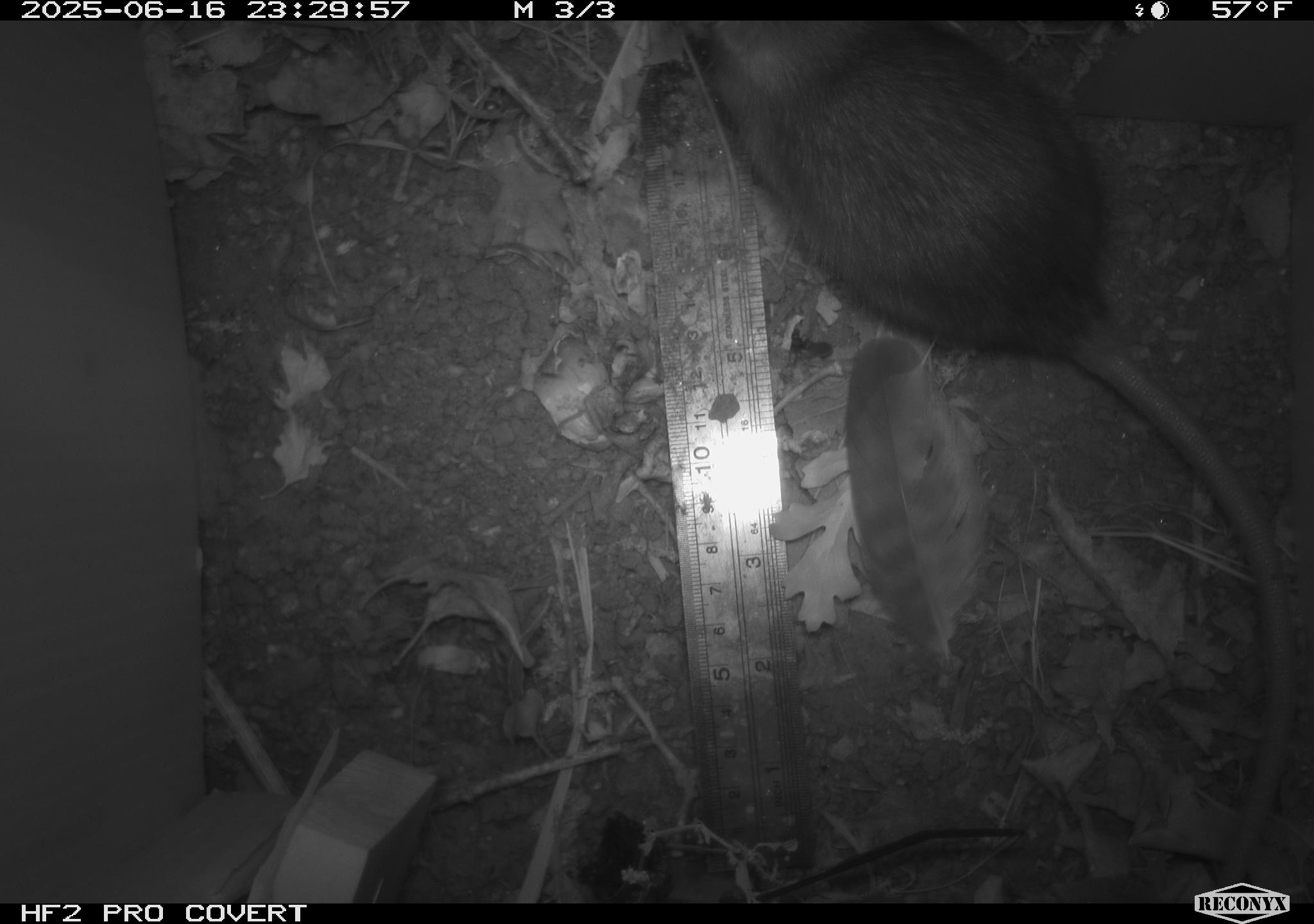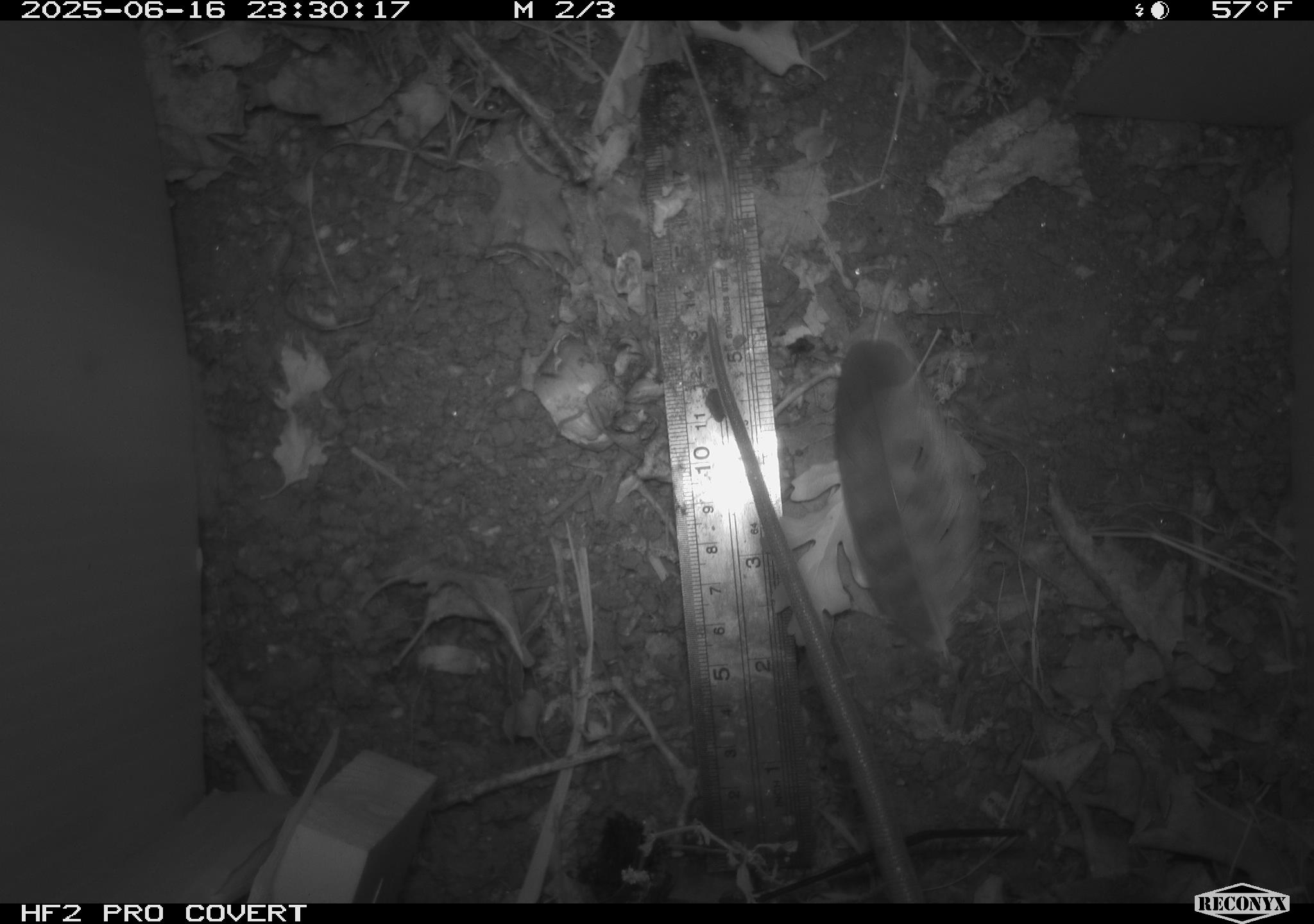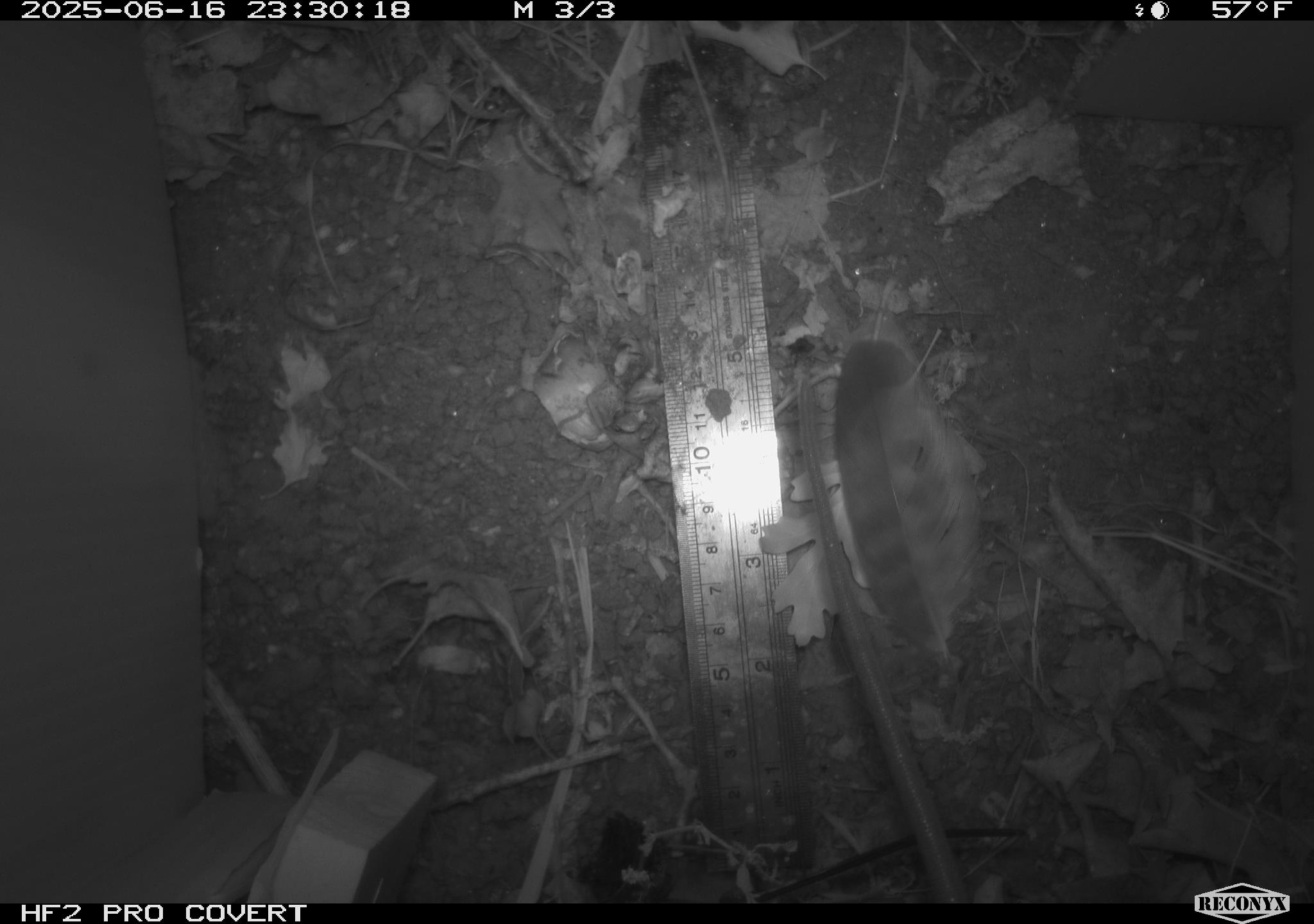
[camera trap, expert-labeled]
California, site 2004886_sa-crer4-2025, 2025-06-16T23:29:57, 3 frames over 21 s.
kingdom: Animalia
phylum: Chordata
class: Mammalia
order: Rodentia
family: Muridae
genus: Rattus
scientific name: Rattus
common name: rat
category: rattus species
Rattus species (rat) (Rattus).